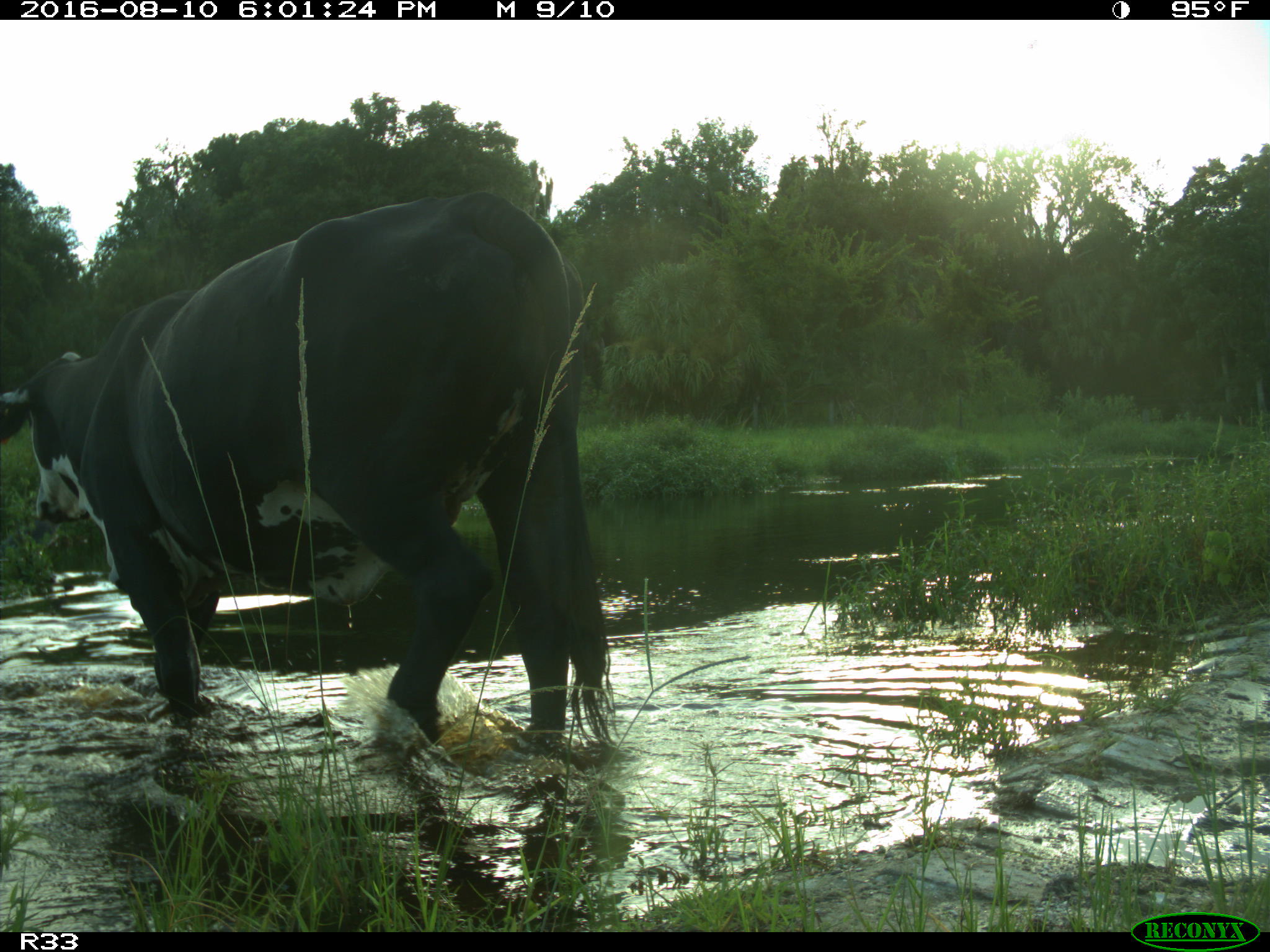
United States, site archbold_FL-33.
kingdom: Animalia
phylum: Chordata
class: Mammalia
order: Artiodactyla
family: Bovidae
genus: Bos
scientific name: Bos taurus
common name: domestic cow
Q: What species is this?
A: Bos taurus (domestic cow).